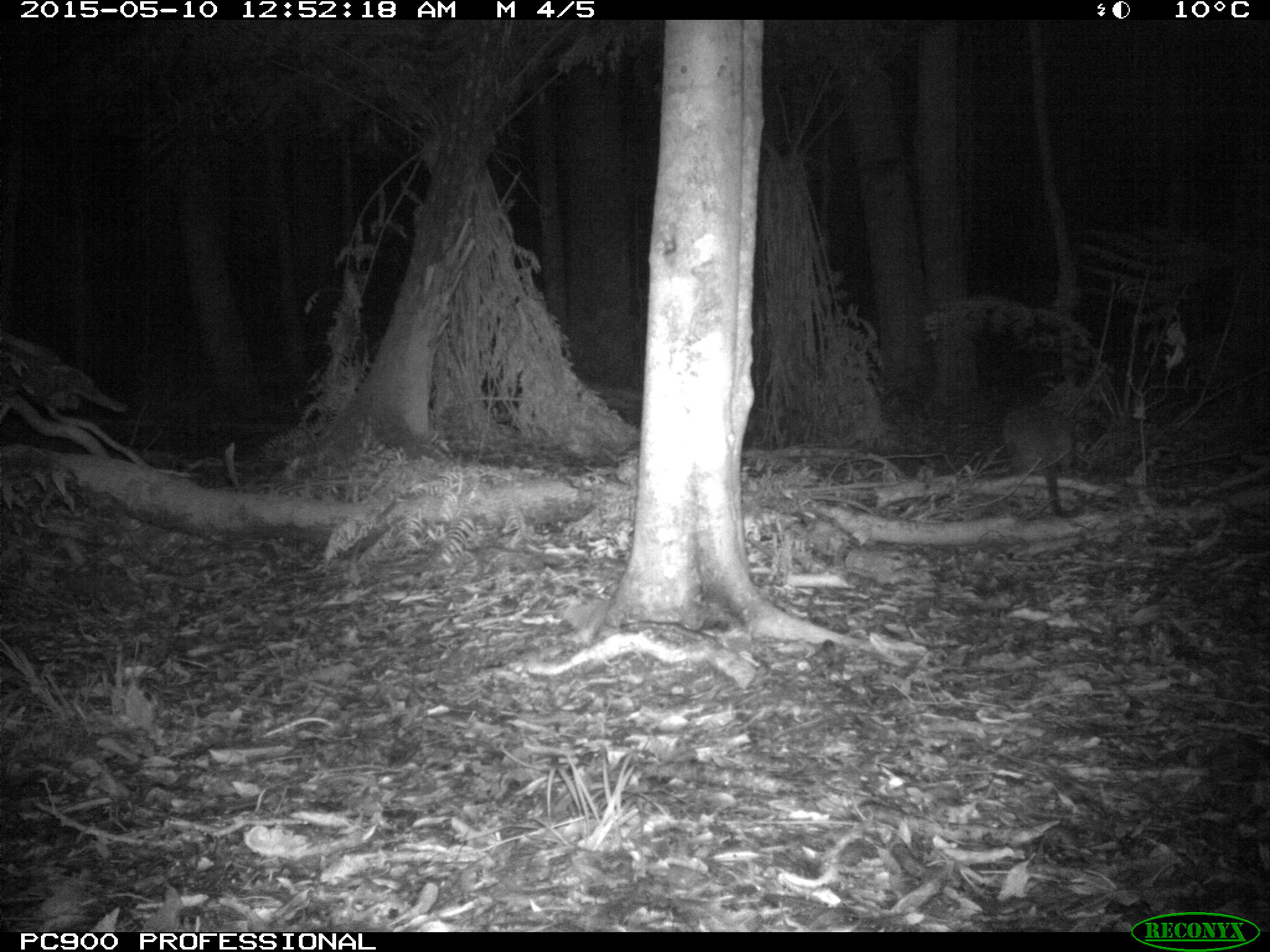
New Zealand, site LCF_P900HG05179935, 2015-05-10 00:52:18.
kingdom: Animalia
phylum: Chordata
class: Mammalia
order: Diprotodontia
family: Macropodidae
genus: Notamacropus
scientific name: Notamacropus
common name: wallaby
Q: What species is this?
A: Wallaby (Notamacropus).